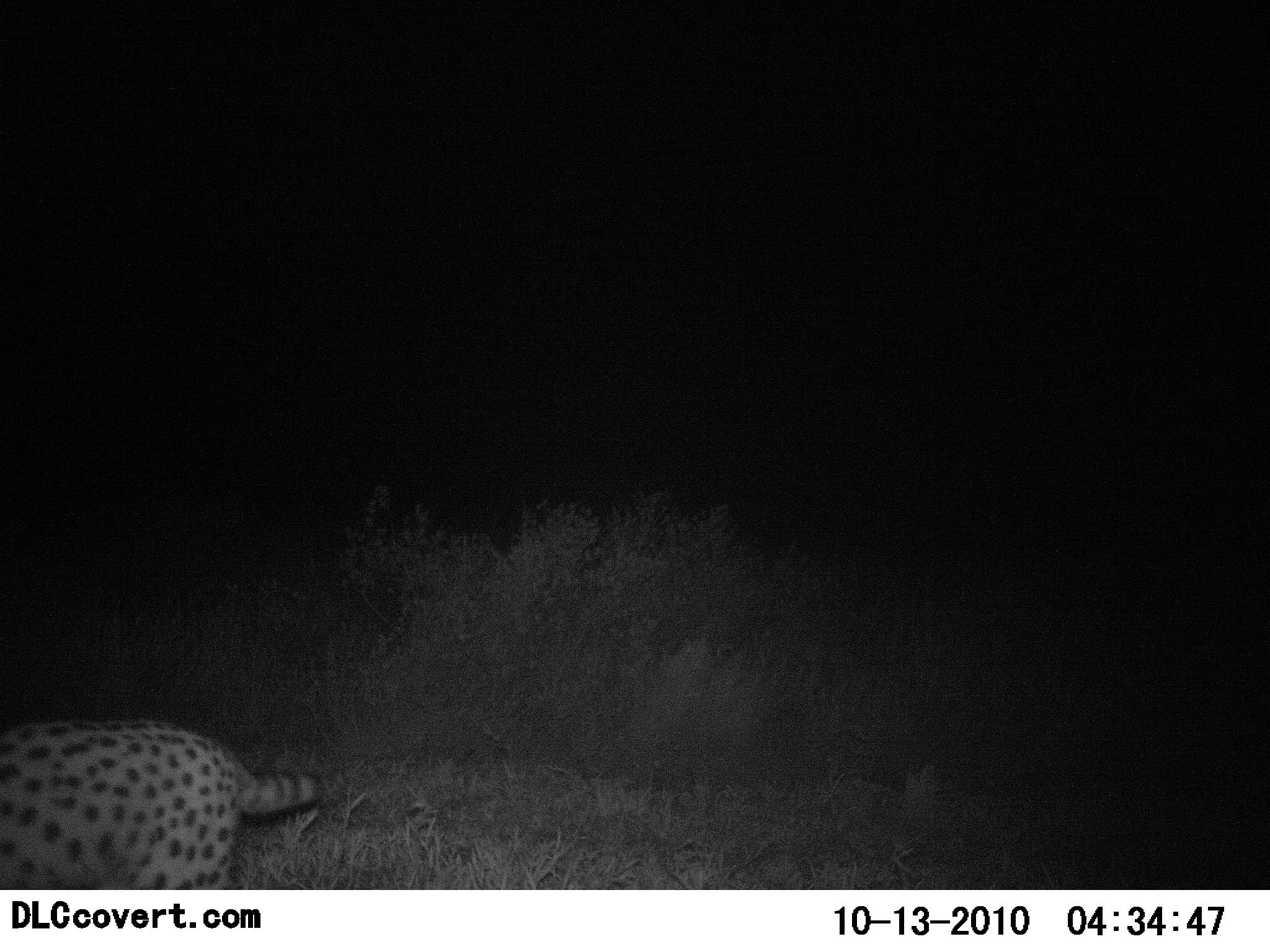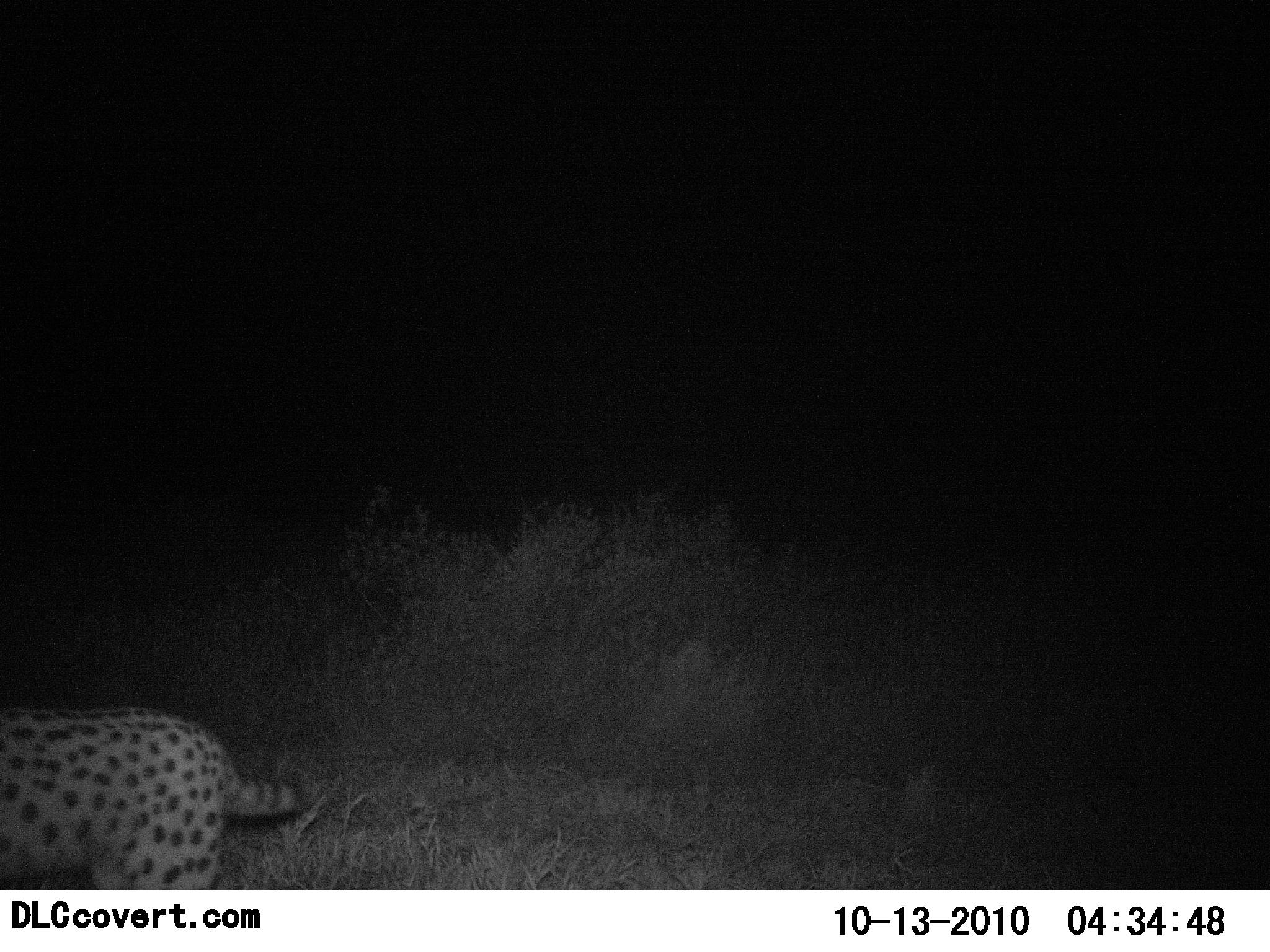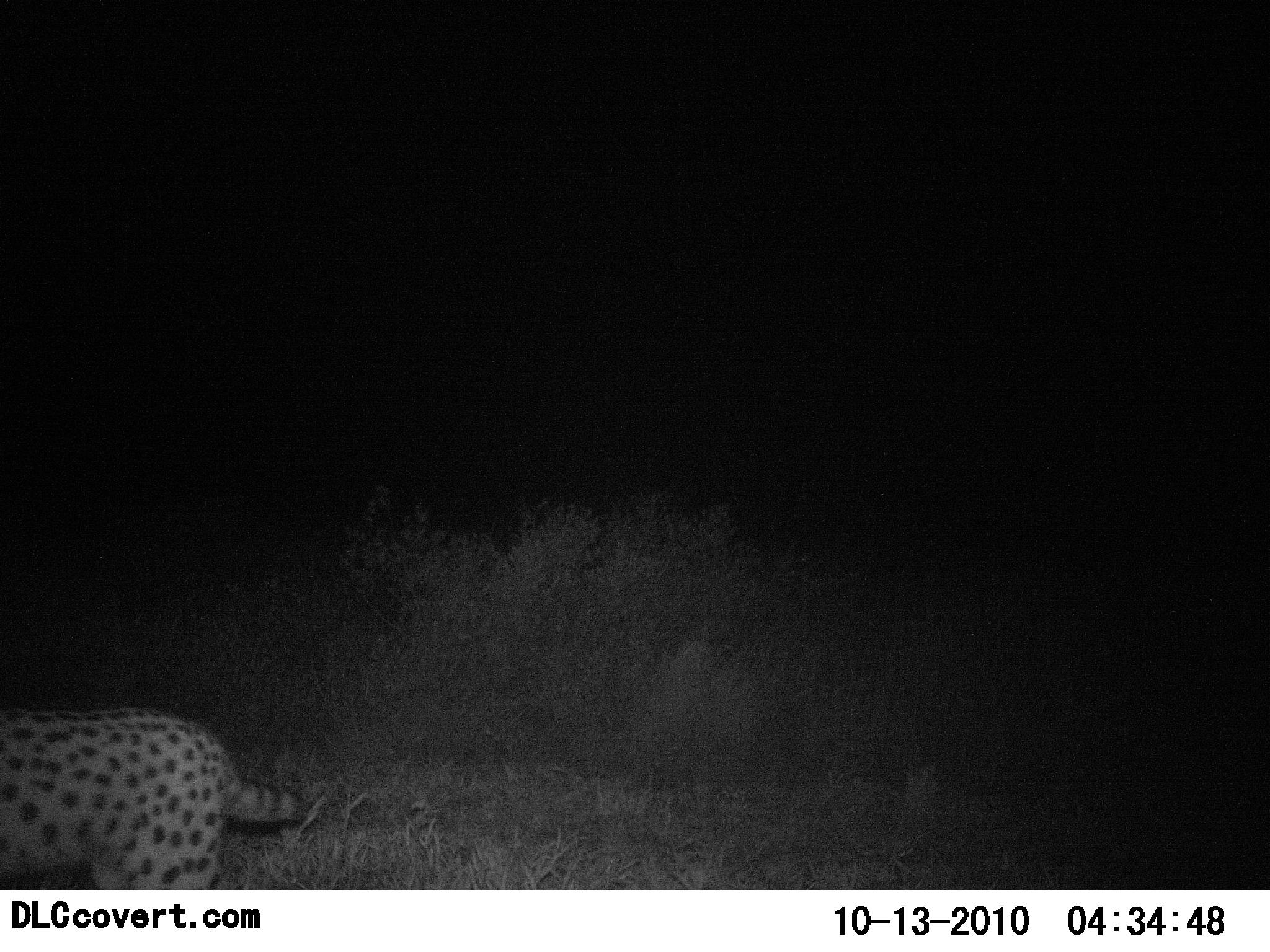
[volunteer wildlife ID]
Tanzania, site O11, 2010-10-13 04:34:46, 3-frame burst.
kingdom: Animalia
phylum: Chordata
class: Mammalia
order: Carnivora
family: Felidae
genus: Leptailurus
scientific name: Leptailurus serval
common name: serval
Serval (Leptailurus serval), count 1. Behavior (volunteer vote fractions): standing 93%, resting 0%, moving 14%, interacting 0%. Young present (vote fraction): 0%. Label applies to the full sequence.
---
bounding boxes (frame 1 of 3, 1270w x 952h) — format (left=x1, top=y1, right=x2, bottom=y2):
animal: (left=0, top=715, right=328, bottom=890)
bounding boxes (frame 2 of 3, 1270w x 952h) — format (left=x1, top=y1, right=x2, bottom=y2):
animal: (left=0, top=704, right=316, bottom=890)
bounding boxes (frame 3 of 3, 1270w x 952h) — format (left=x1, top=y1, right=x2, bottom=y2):
animal: (left=0, top=705, right=317, bottom=889)